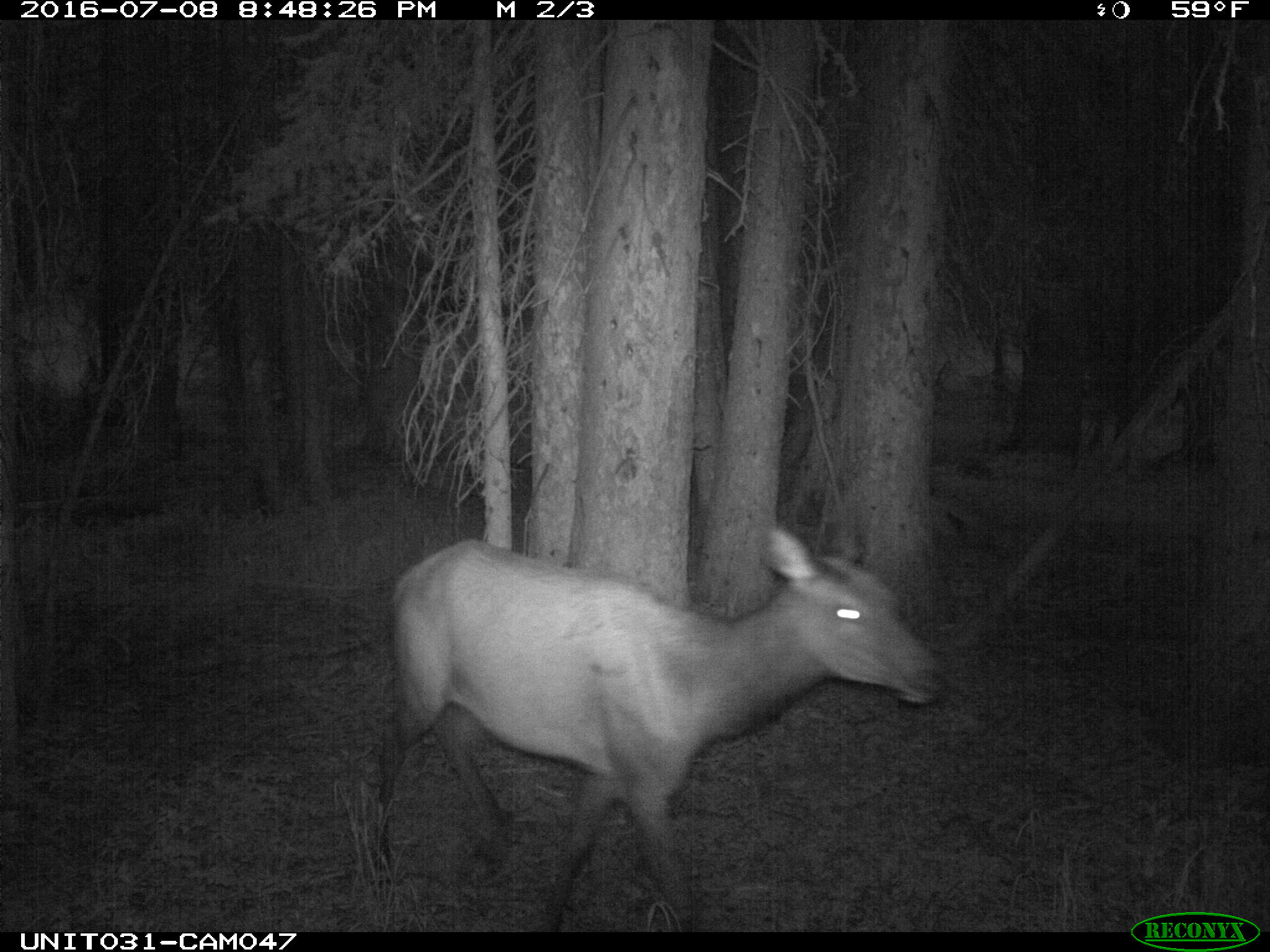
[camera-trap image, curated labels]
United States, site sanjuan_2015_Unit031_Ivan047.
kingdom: Animalia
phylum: Chordata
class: Mammalia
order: Artiodactyla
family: Cervidae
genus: Cervus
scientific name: Cervus elaphus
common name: red deer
Cervus elaphus (red deer).